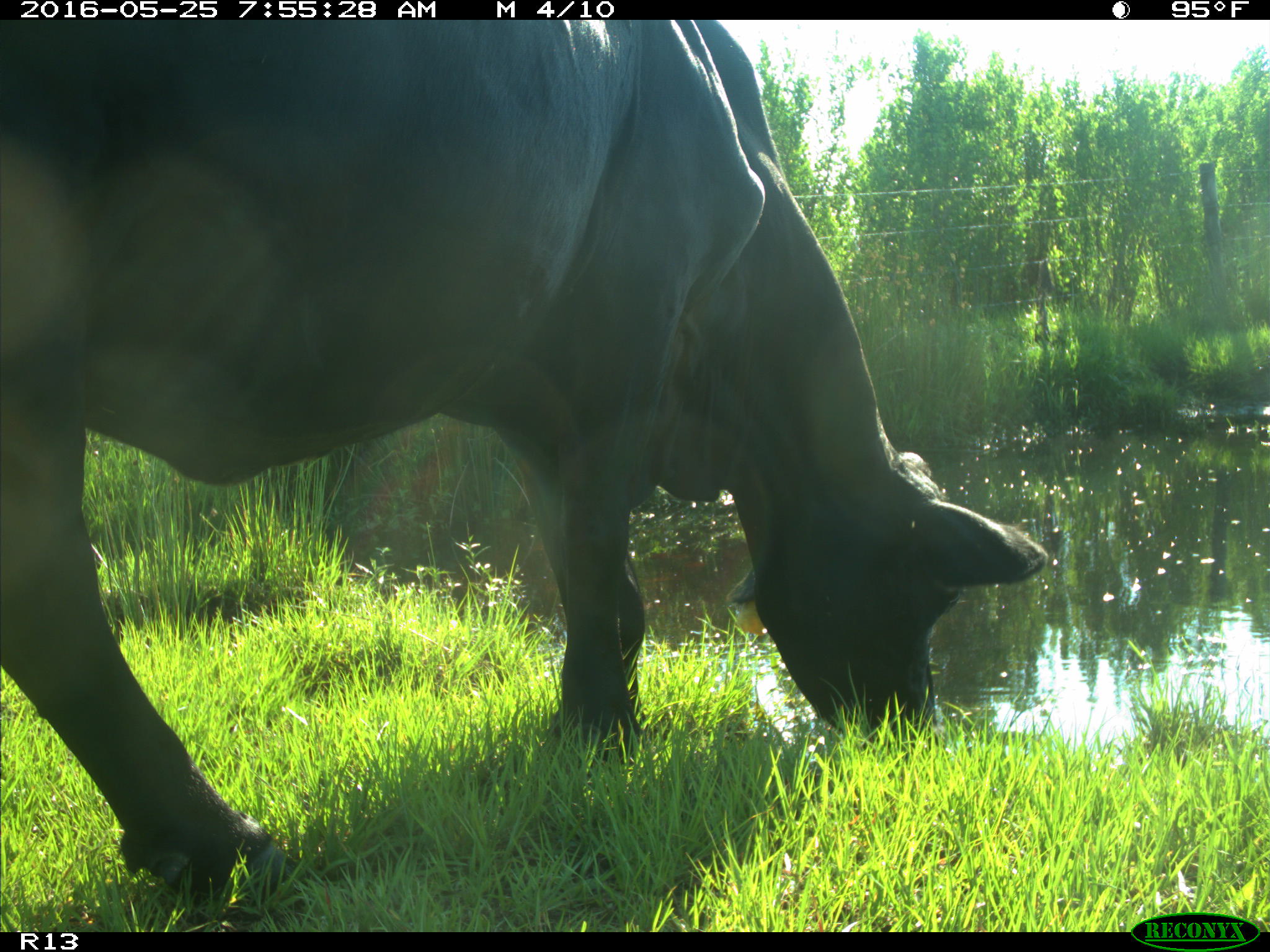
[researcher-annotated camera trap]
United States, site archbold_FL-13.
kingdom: Animalia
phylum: Chordata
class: Mammalia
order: Artiodactyla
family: Bovidae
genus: Bos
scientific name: Bos taurus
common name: domestic cow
Bos taurus (domestic cow).